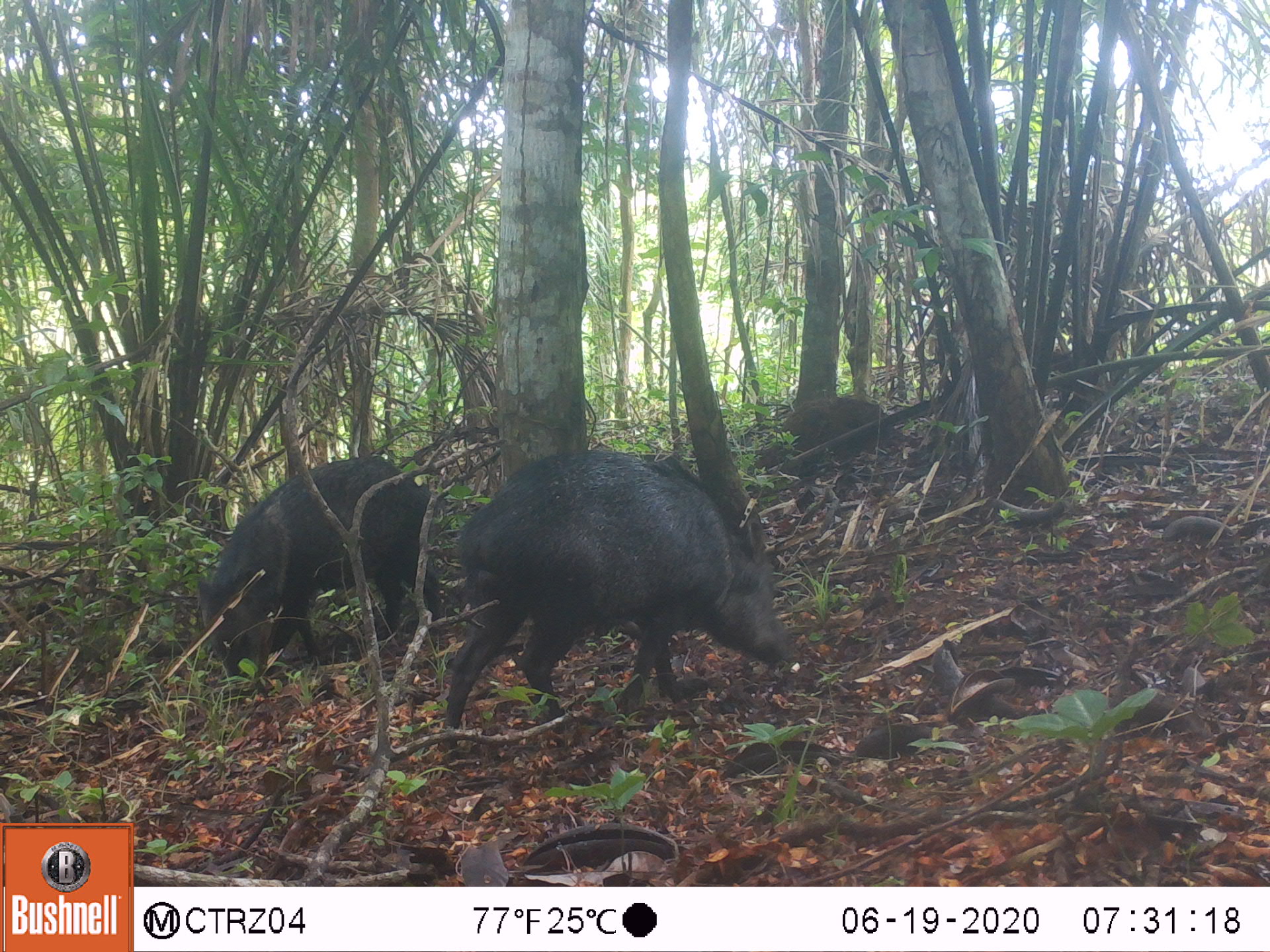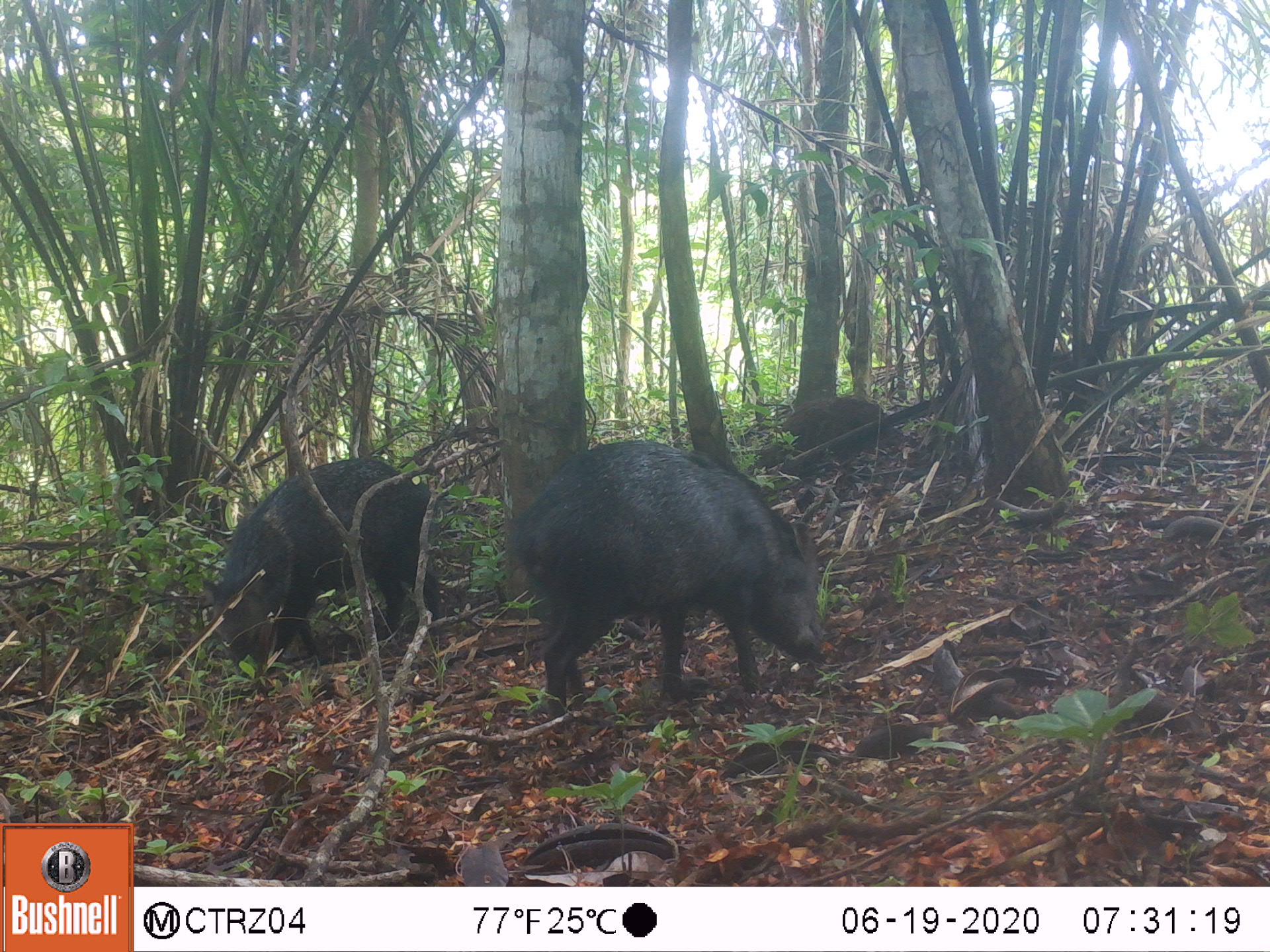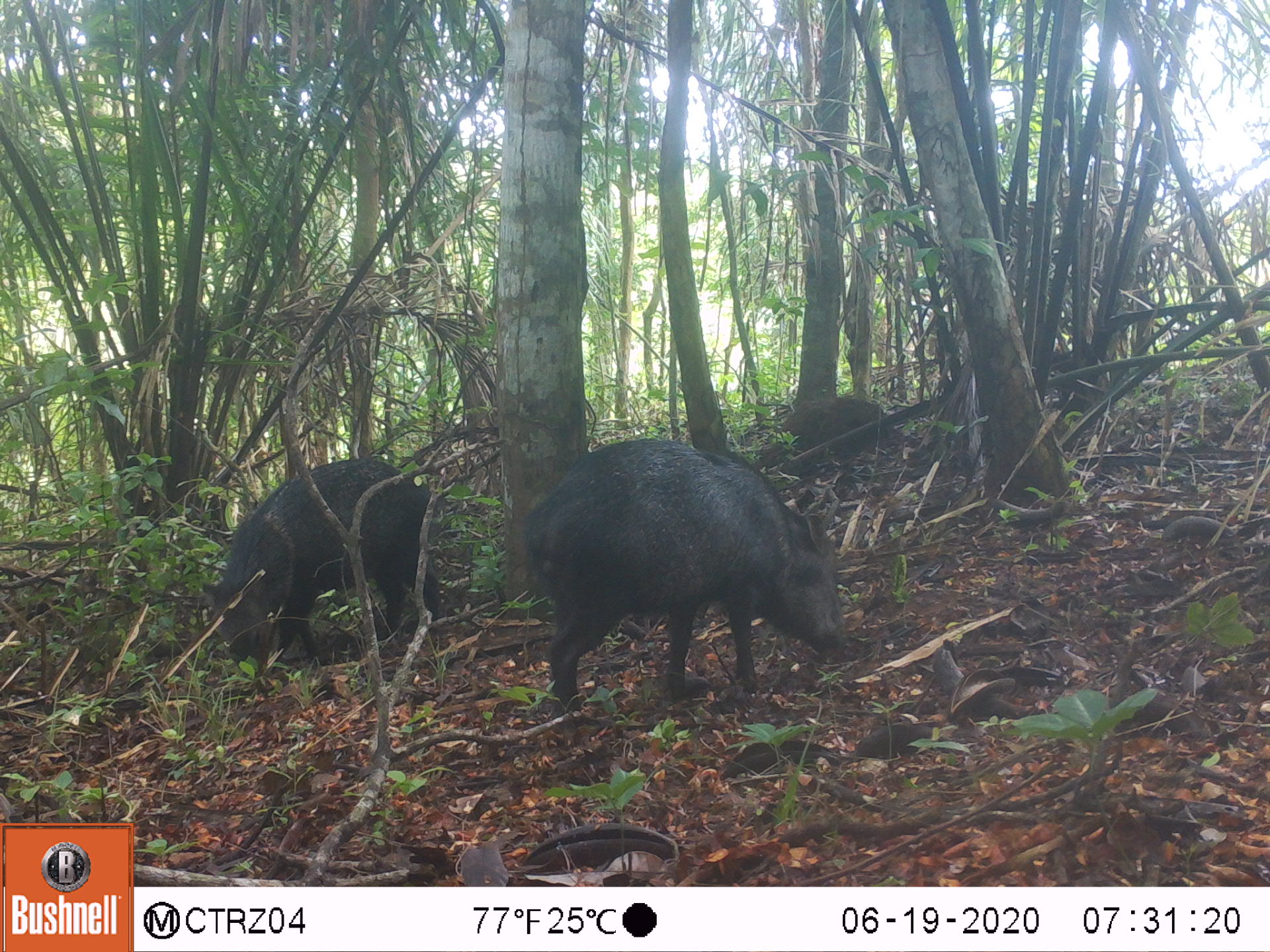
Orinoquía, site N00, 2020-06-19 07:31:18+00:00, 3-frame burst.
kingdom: Animalia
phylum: Chordata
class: Mammalia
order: Artiodactyla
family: Tayassuidae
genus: Pecari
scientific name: Pecari tajacu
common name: collared peccary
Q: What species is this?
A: Collared peccary (Pecari tajacu).